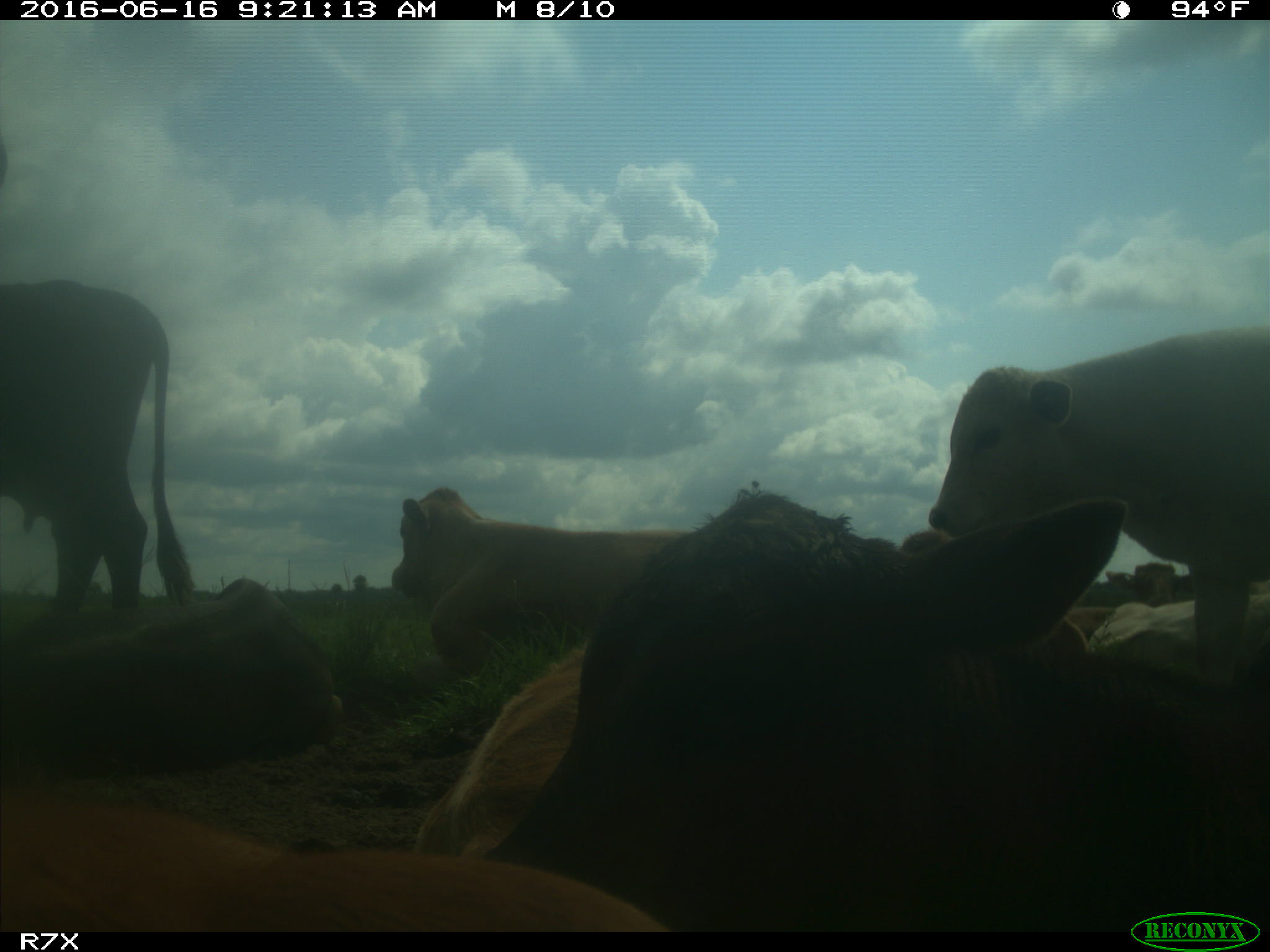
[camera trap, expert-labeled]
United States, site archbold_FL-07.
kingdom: Animalia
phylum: Chordata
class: Mammalia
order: Artiodactyla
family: Bovidae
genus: Bos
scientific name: Bos taurus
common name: domestic cow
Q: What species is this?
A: Bos taurus (domestic cow).